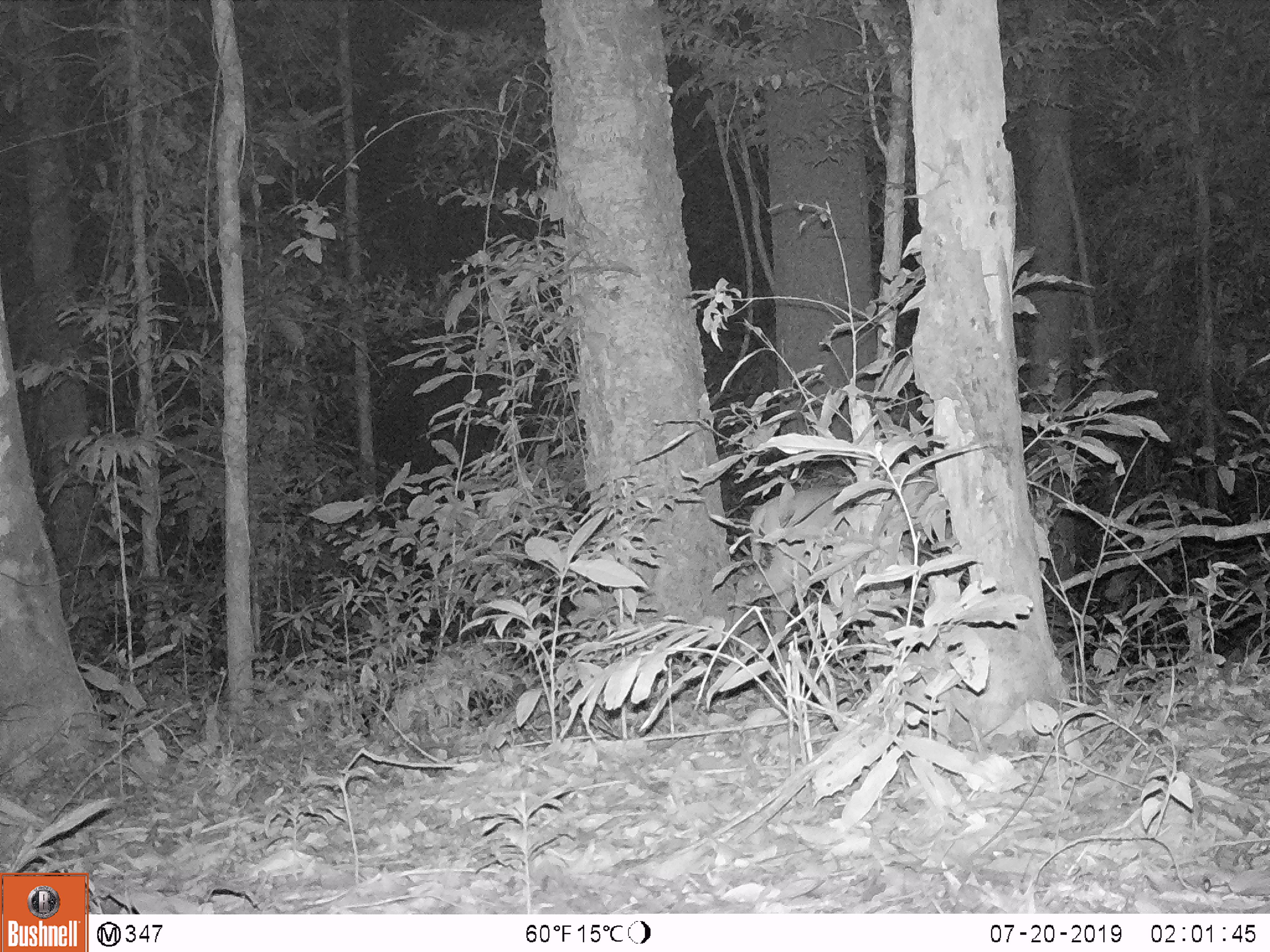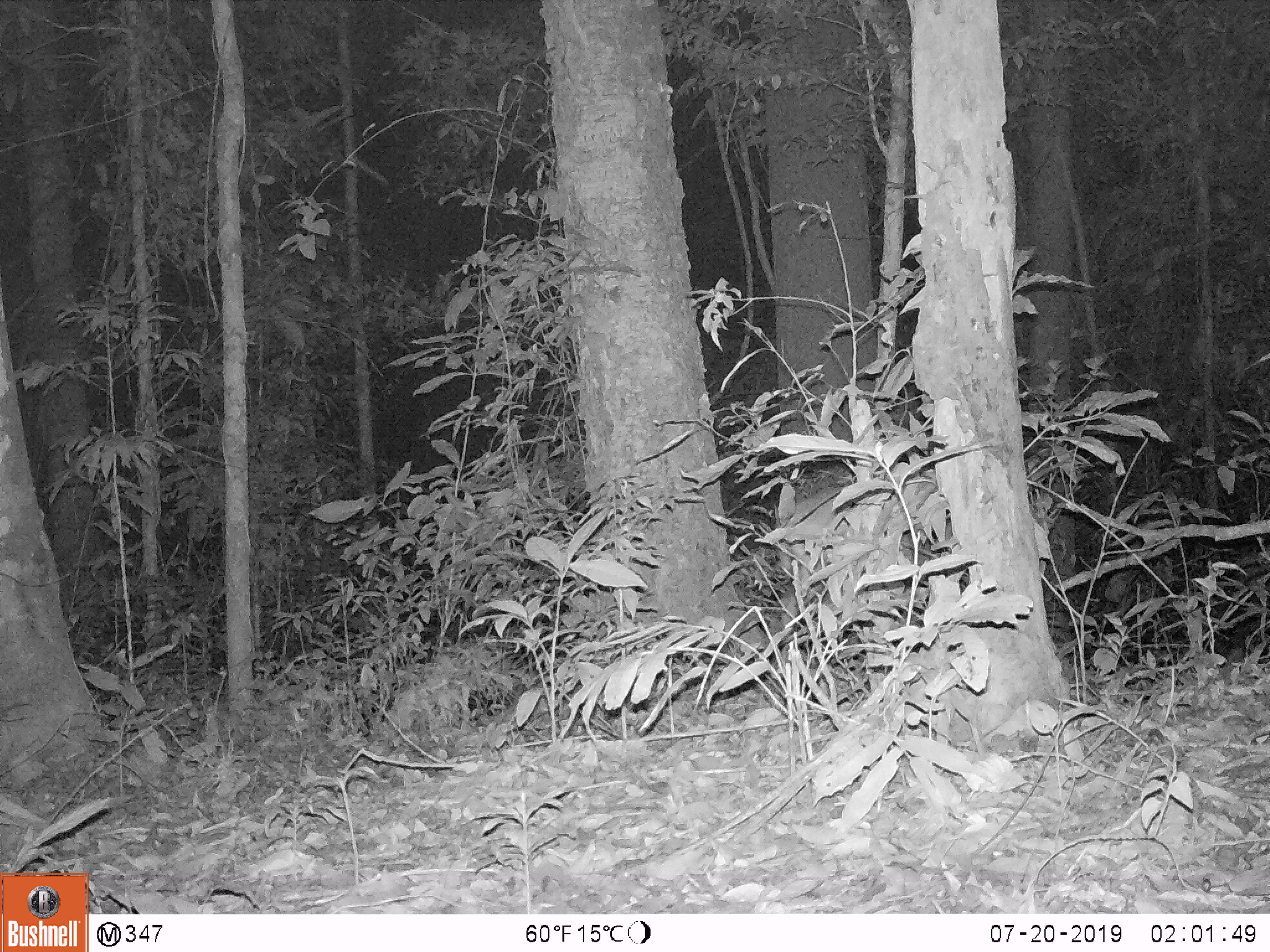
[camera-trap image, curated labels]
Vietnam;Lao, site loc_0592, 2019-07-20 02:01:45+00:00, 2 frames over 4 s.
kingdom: Animalia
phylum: Chordata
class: Mammalia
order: Artiodactyla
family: Cervidae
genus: Muntiacus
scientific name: Muntiacus muntjak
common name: red muntjac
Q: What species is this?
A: Red muntjac (Muntiacus muntjak).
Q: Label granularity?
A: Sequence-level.